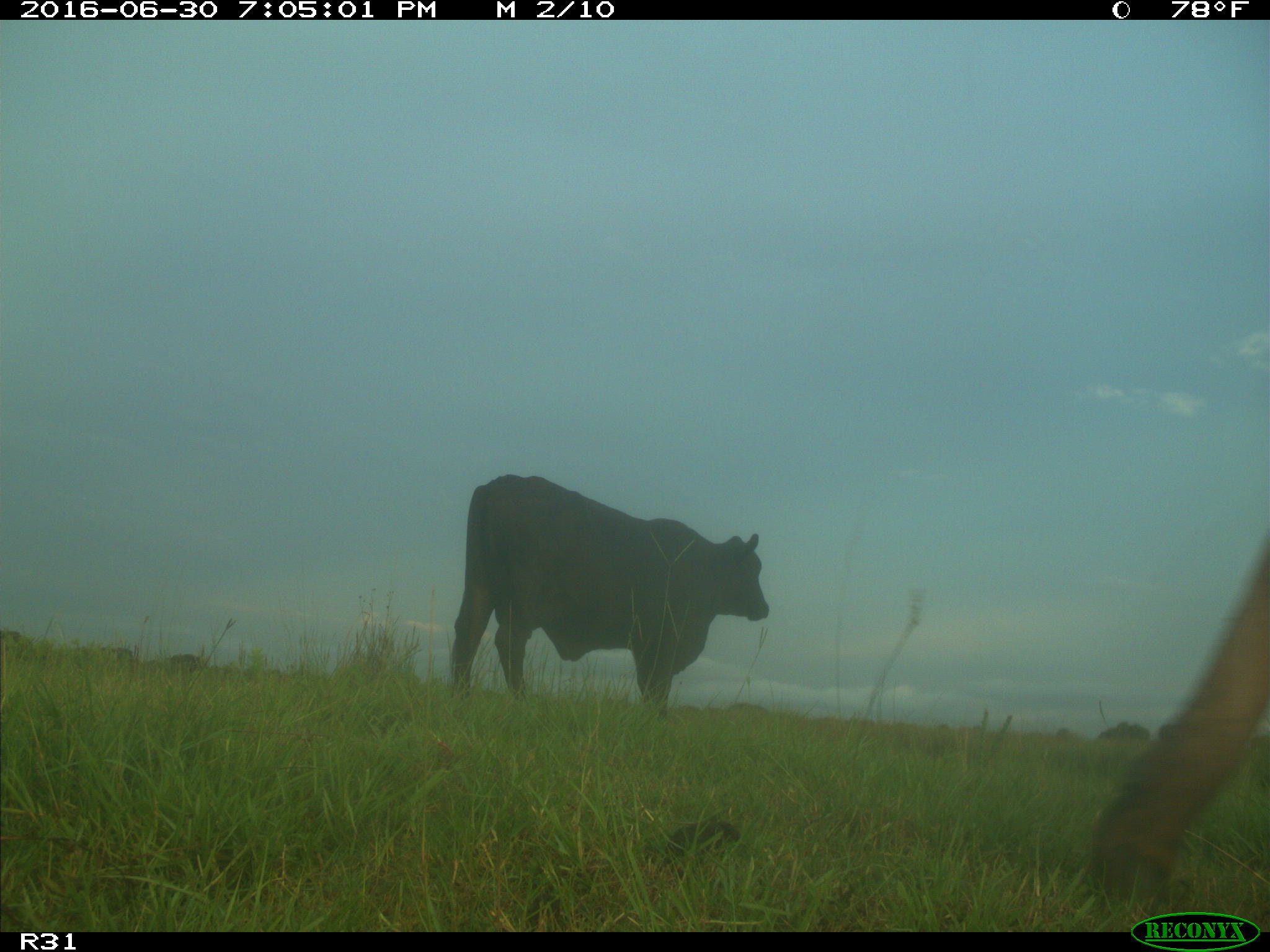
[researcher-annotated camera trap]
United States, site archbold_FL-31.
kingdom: Animalia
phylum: Chordata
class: Mammalia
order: Artiodactyla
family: Bovidae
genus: Bos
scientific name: Bos taurus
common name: domestic cow